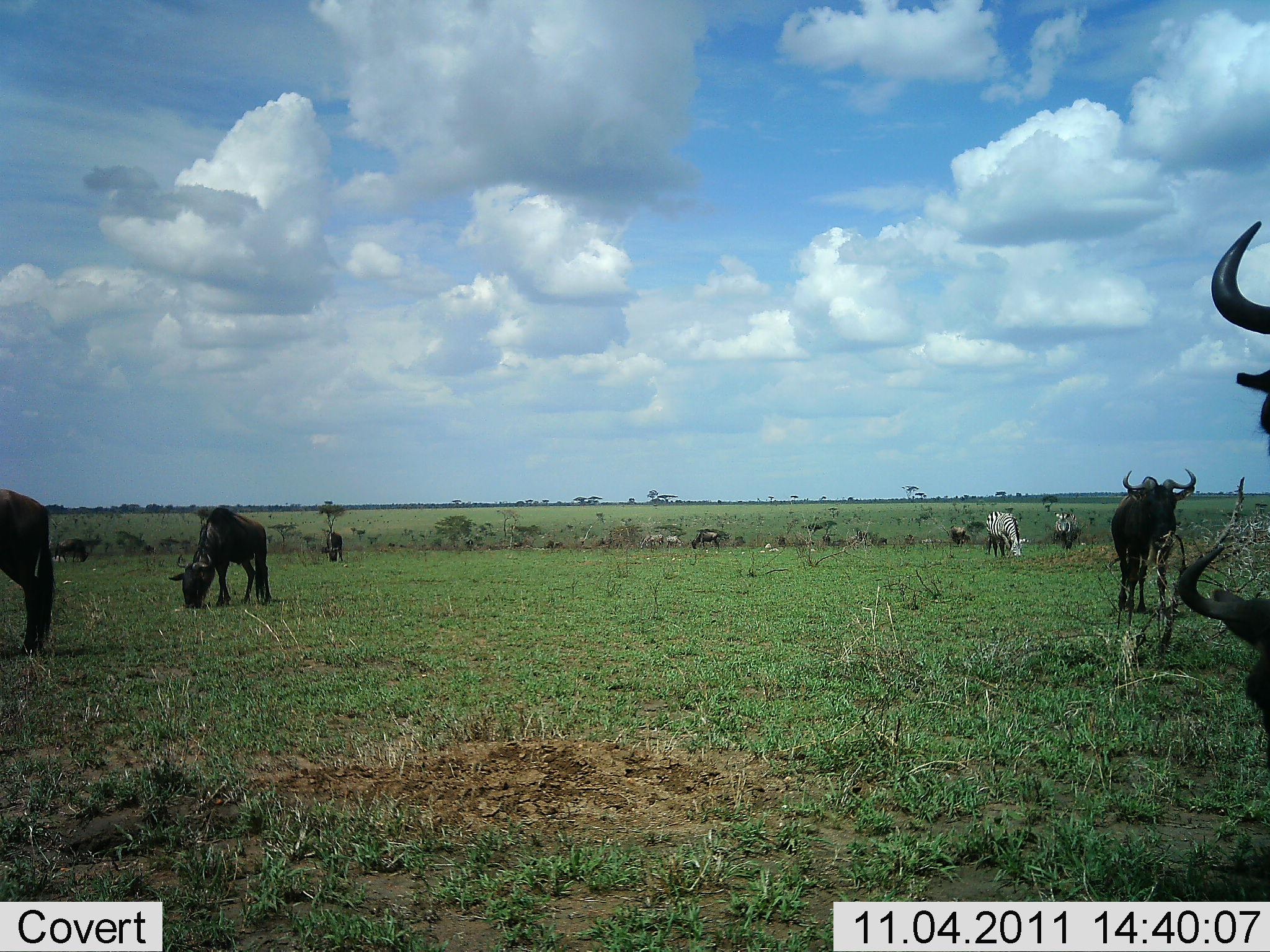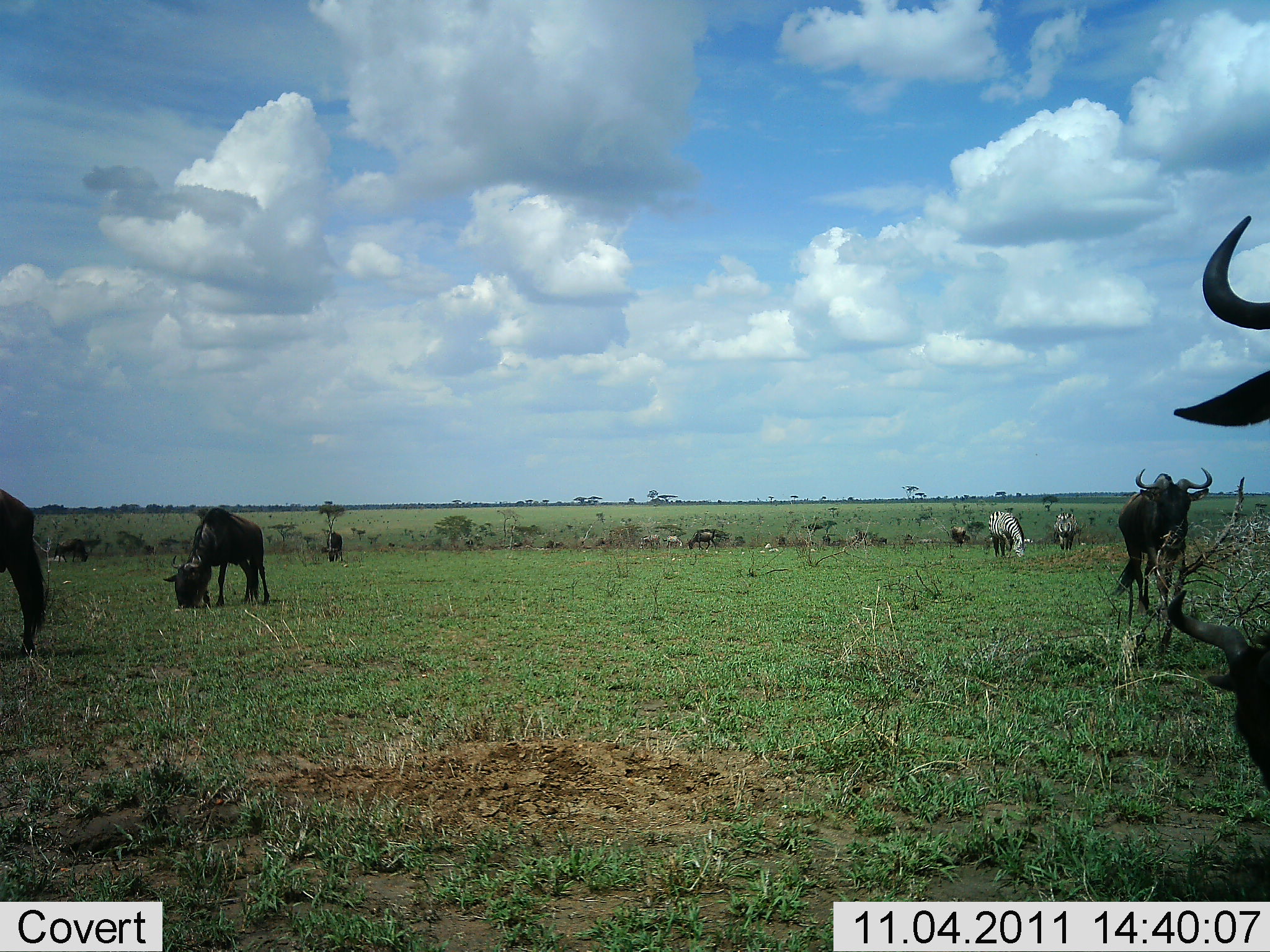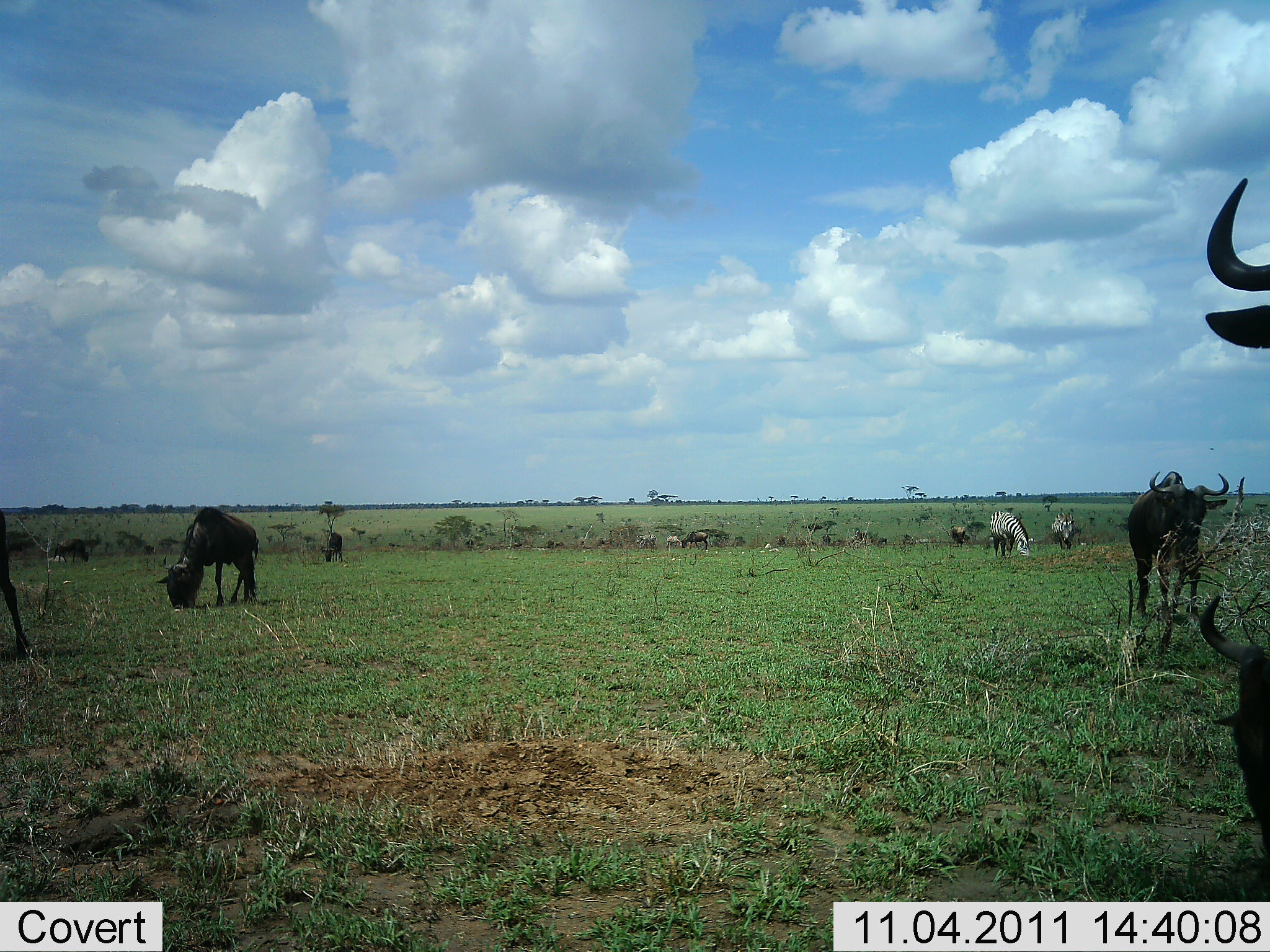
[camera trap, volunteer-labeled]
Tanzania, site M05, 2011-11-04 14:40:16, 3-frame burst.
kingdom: Animalia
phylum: Chordata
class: Mammalia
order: Artiodactyla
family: Bovidae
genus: Connochaetes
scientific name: Connochaetes taurinus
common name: blue wildebeest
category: wildebeest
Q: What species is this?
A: Wildebeest (blue wildebeest) (Connochaetes taurinus).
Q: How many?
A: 9.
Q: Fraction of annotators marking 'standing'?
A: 42%.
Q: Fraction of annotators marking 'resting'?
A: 8%.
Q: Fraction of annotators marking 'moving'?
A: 58%.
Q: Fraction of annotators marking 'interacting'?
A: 0%.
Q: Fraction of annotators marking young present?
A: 17%.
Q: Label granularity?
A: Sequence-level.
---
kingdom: Animalia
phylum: Chordata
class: Mammalia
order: Perissodactyla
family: Equidae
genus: Equus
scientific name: Equus quagga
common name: plains zebra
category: zebra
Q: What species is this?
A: Zebra (plains zebra) (Equus quagga).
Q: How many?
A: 4.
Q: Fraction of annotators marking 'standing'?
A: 33%.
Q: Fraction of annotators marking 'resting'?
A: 0%.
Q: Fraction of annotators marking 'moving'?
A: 33%.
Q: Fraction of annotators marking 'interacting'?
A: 0%.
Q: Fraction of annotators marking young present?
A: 0%.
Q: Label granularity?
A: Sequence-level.